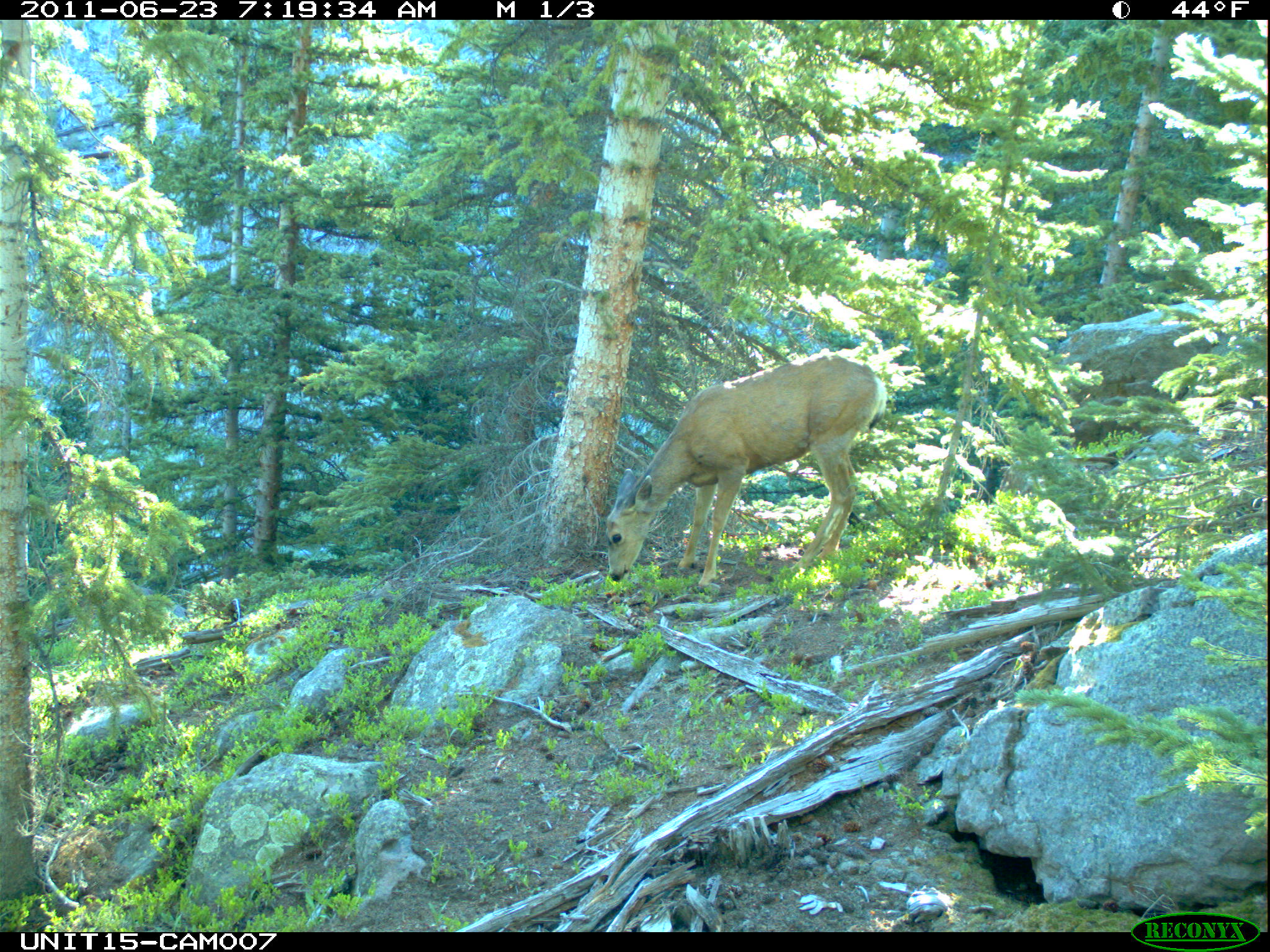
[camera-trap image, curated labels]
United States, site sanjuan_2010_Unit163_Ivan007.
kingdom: Animalia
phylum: Chordata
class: Mammalia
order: Artiodactyla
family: Cervidae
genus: Odocoileus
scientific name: Odocoileus hemionus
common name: mule deer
Odocoileus hemionus (mule deer).